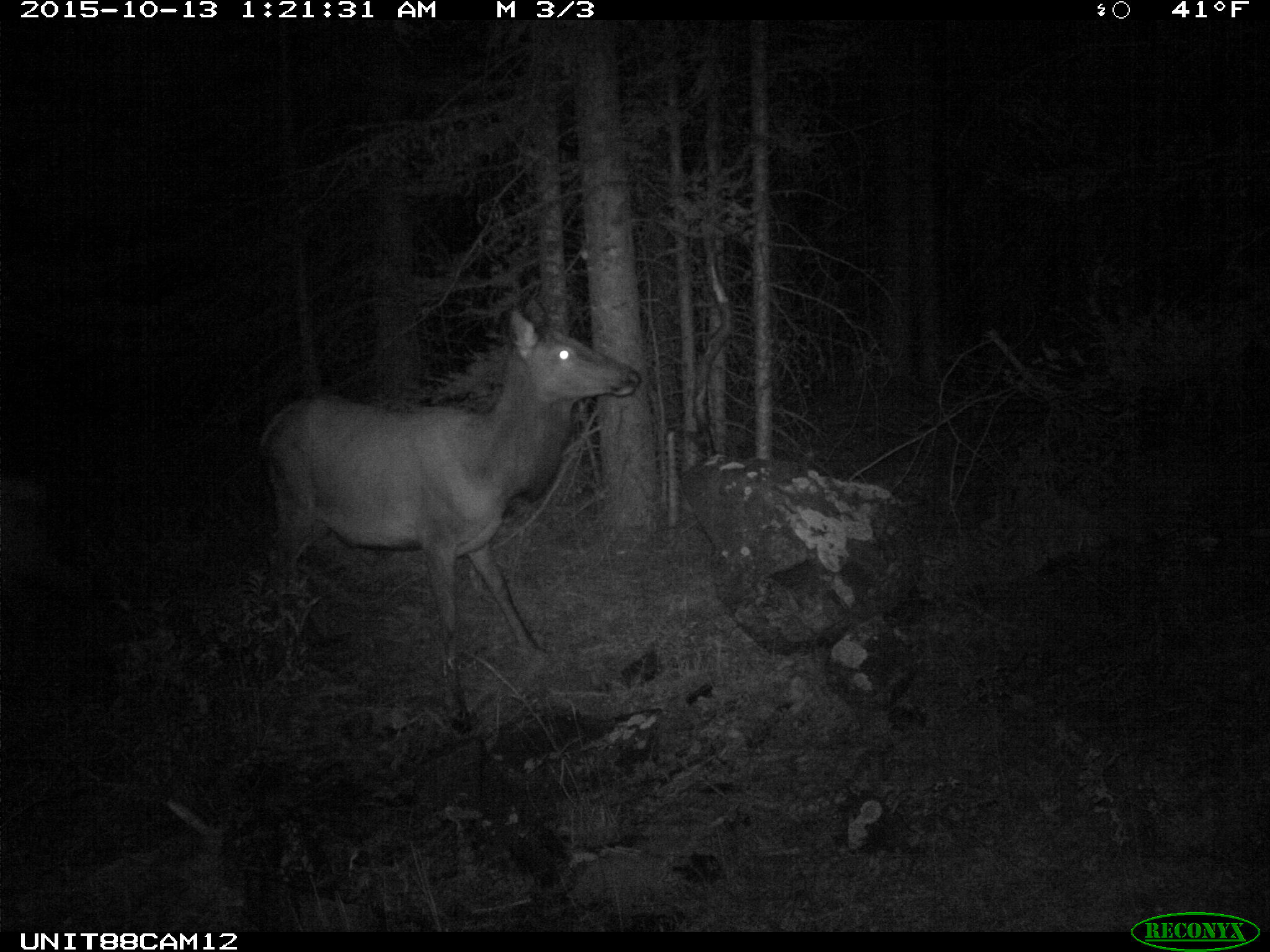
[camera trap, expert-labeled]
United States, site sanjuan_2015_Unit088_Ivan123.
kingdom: Animalia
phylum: Chordata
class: Mammalia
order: Artiodactyla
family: Cervidae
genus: Cervus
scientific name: Cervus elaphus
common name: red deer